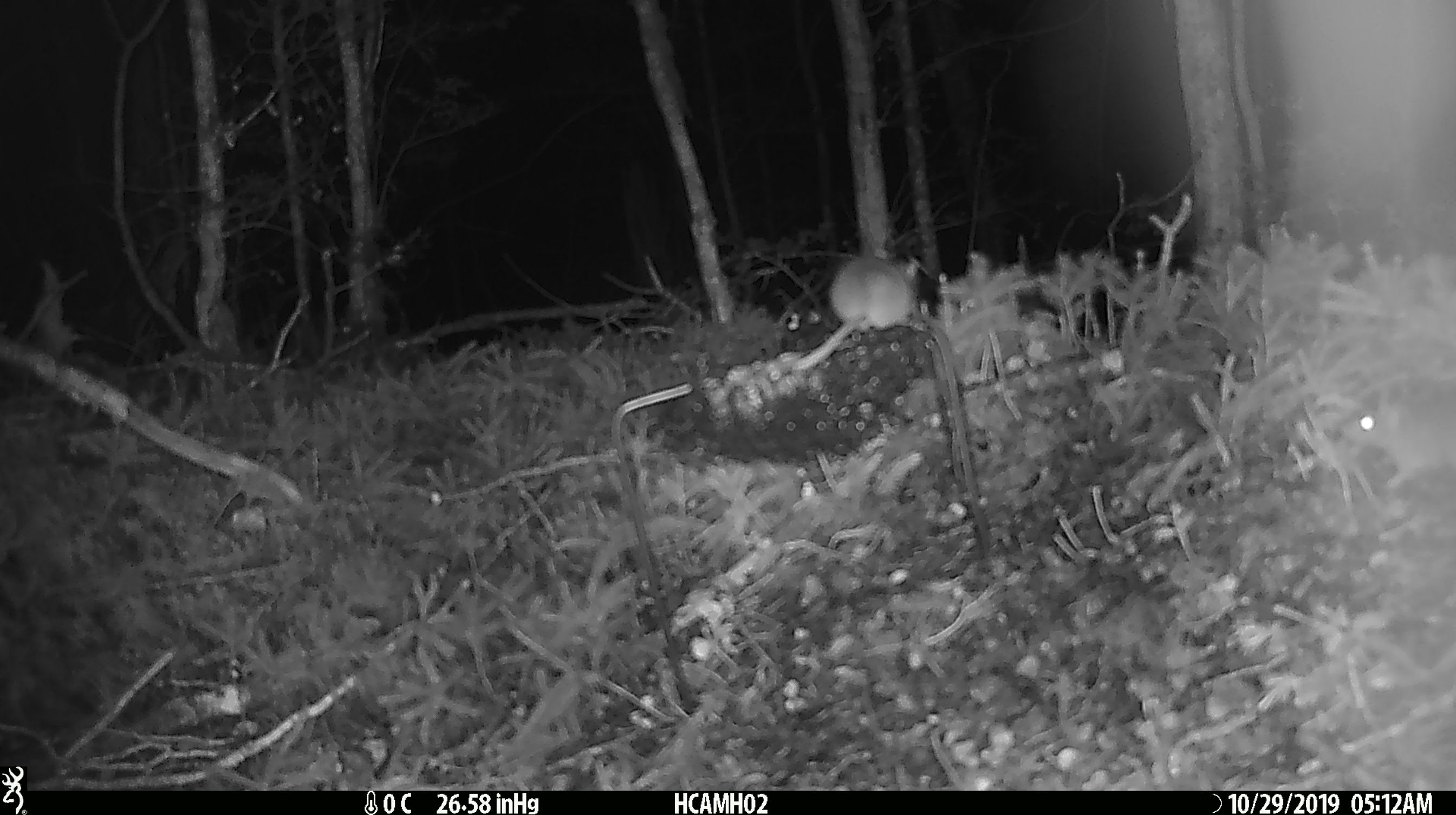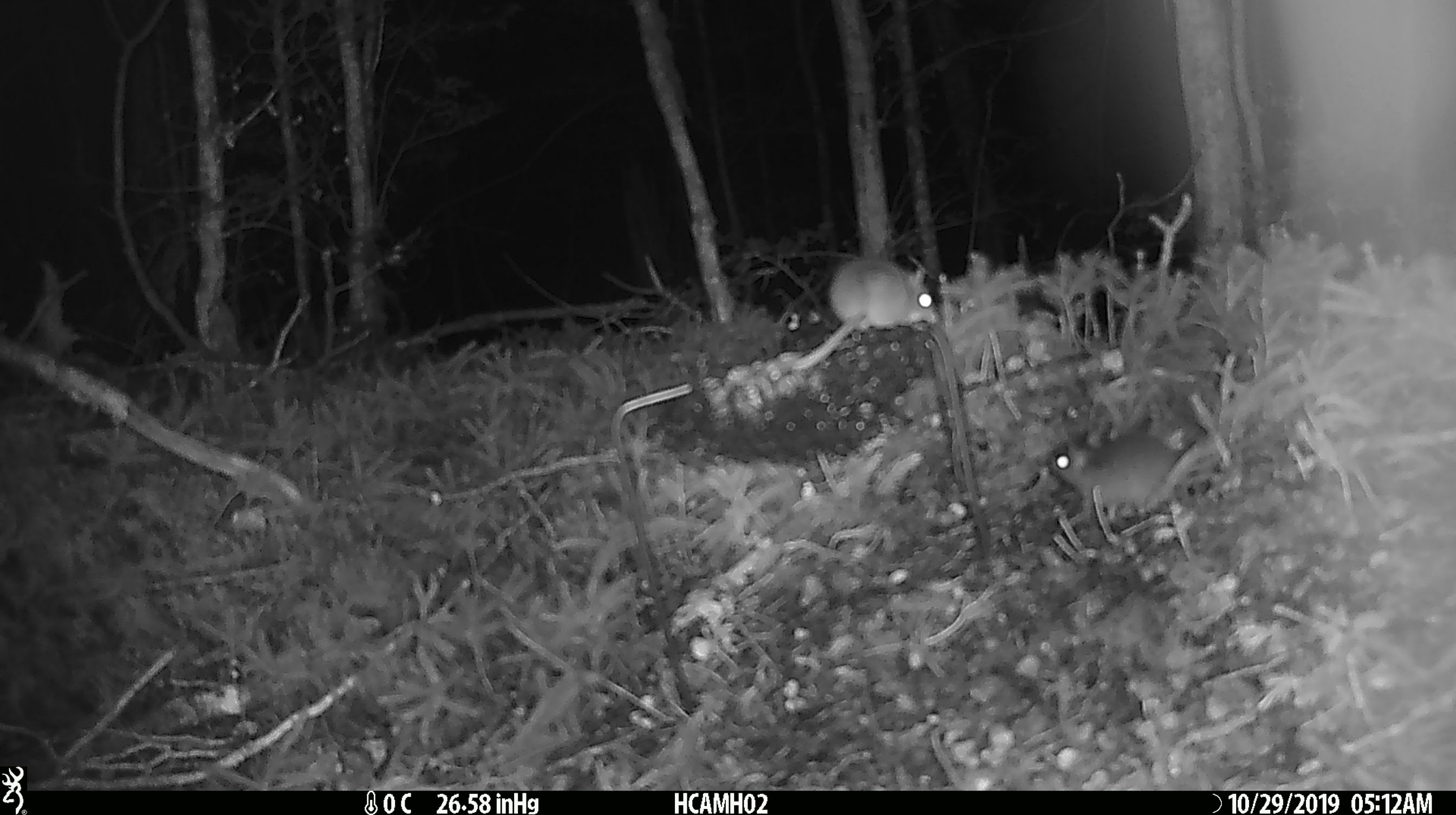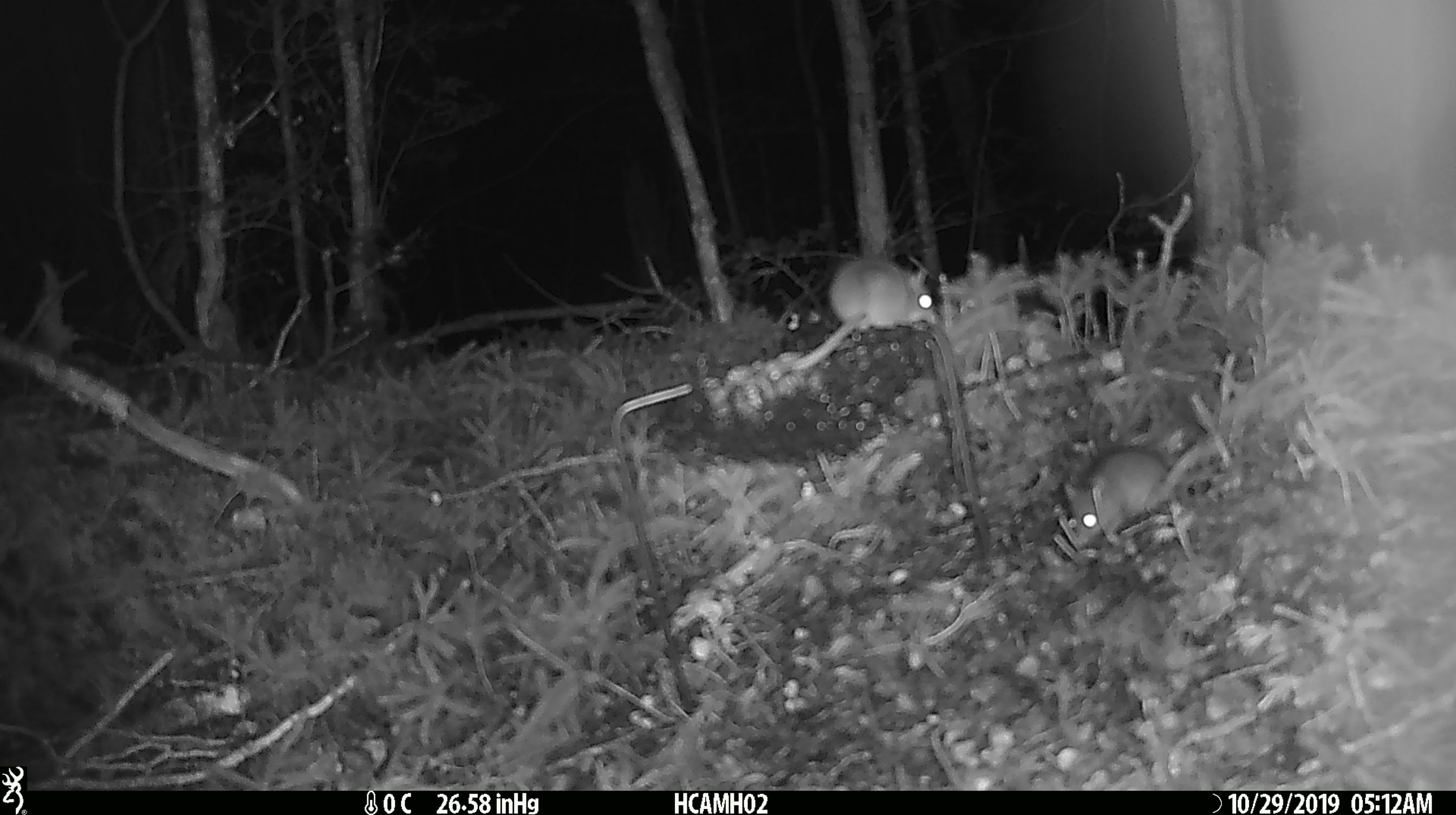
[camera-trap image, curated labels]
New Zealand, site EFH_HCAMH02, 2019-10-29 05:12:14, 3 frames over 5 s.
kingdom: Animalia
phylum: Chordata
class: Mammalia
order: Rodentia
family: Muridae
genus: Mus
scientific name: Mus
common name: mouse